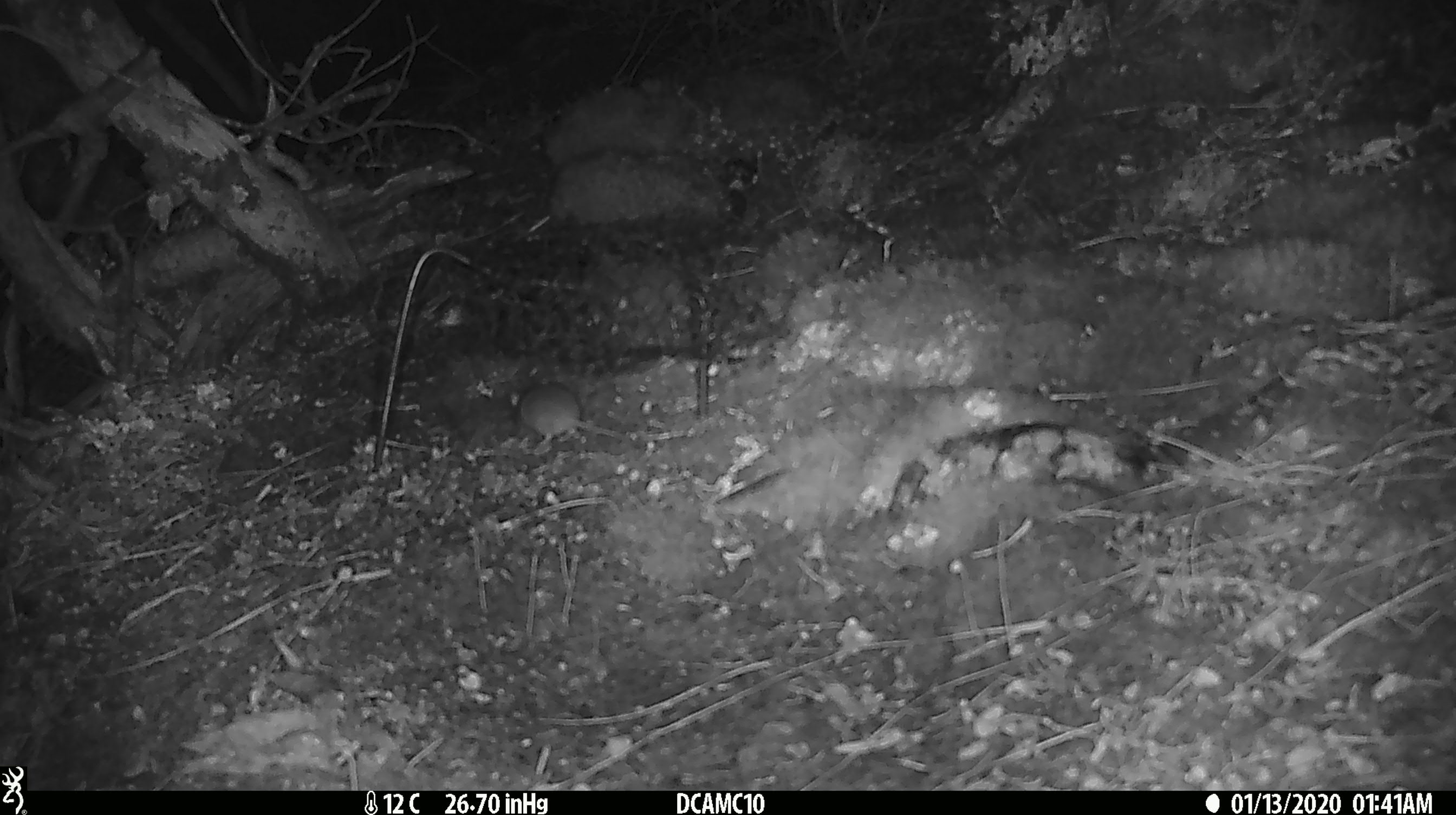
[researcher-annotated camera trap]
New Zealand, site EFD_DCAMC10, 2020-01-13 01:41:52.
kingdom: Animalia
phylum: Chordata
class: Mammalia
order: Rodentia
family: Muridae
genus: Mus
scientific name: Mus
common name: mouse